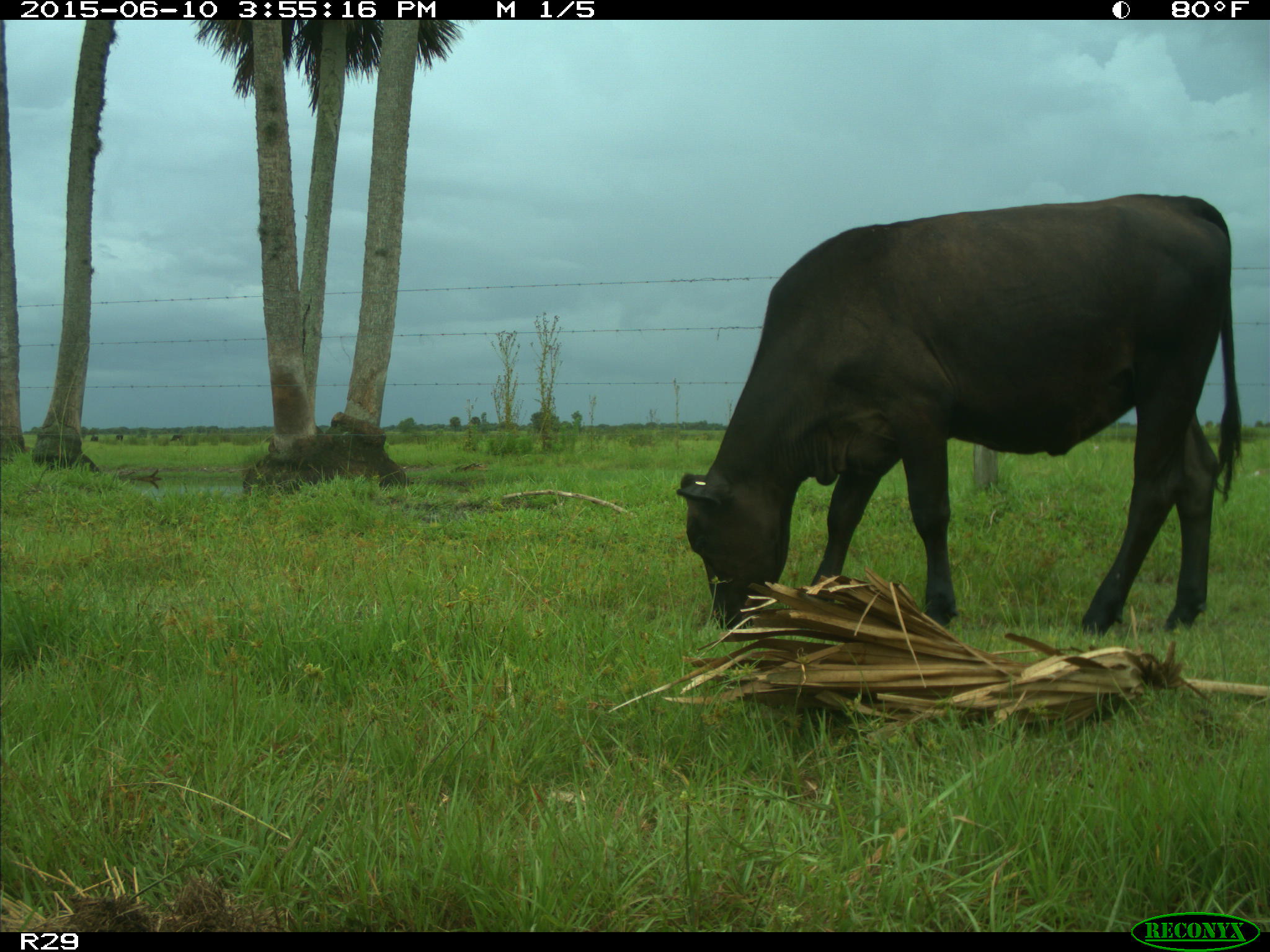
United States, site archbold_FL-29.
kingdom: Animalia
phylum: Chordata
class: Mammalia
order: Artiodactyla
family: Bovidae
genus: Bos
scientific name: Bos taurus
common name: domestic cow